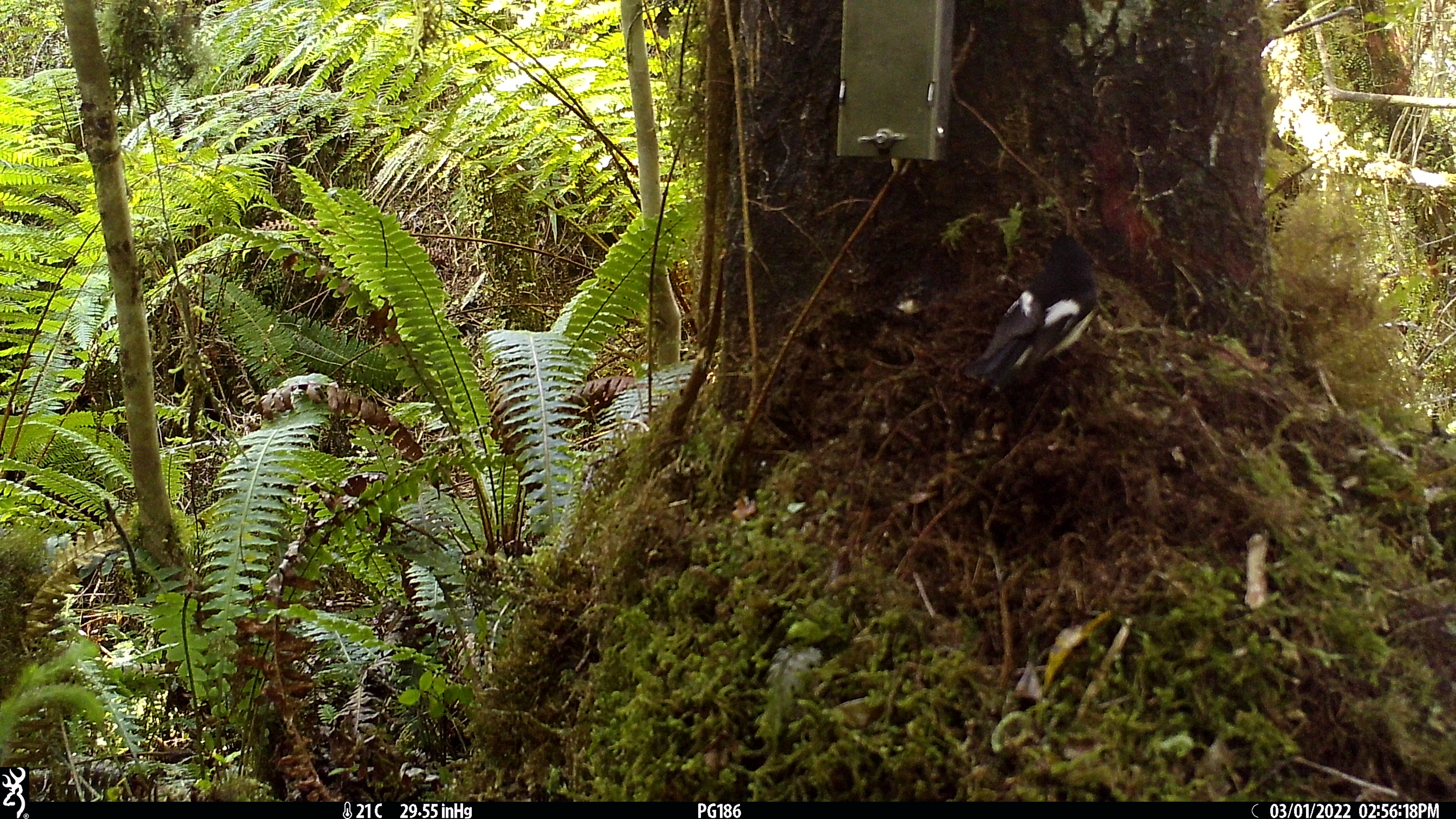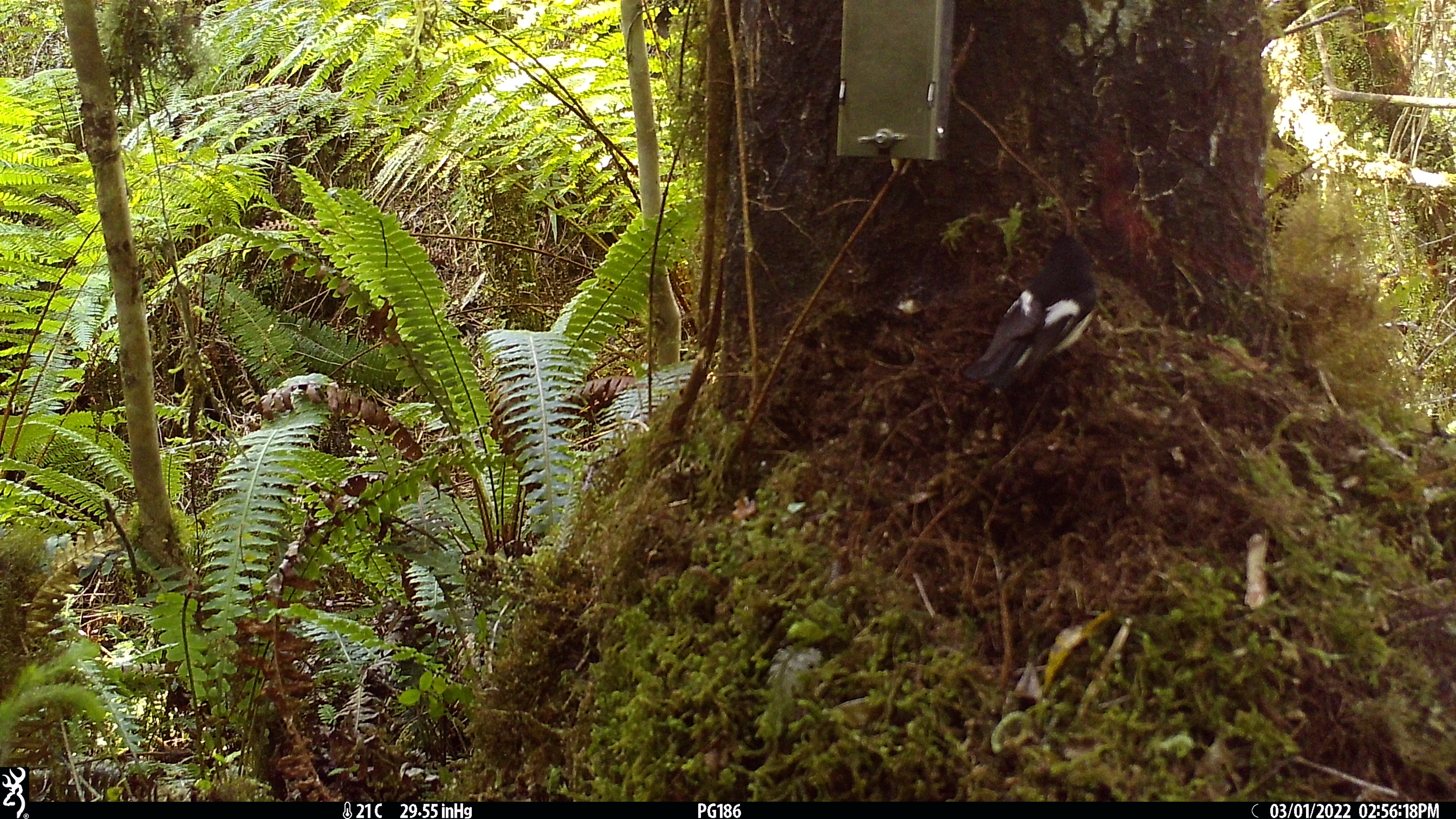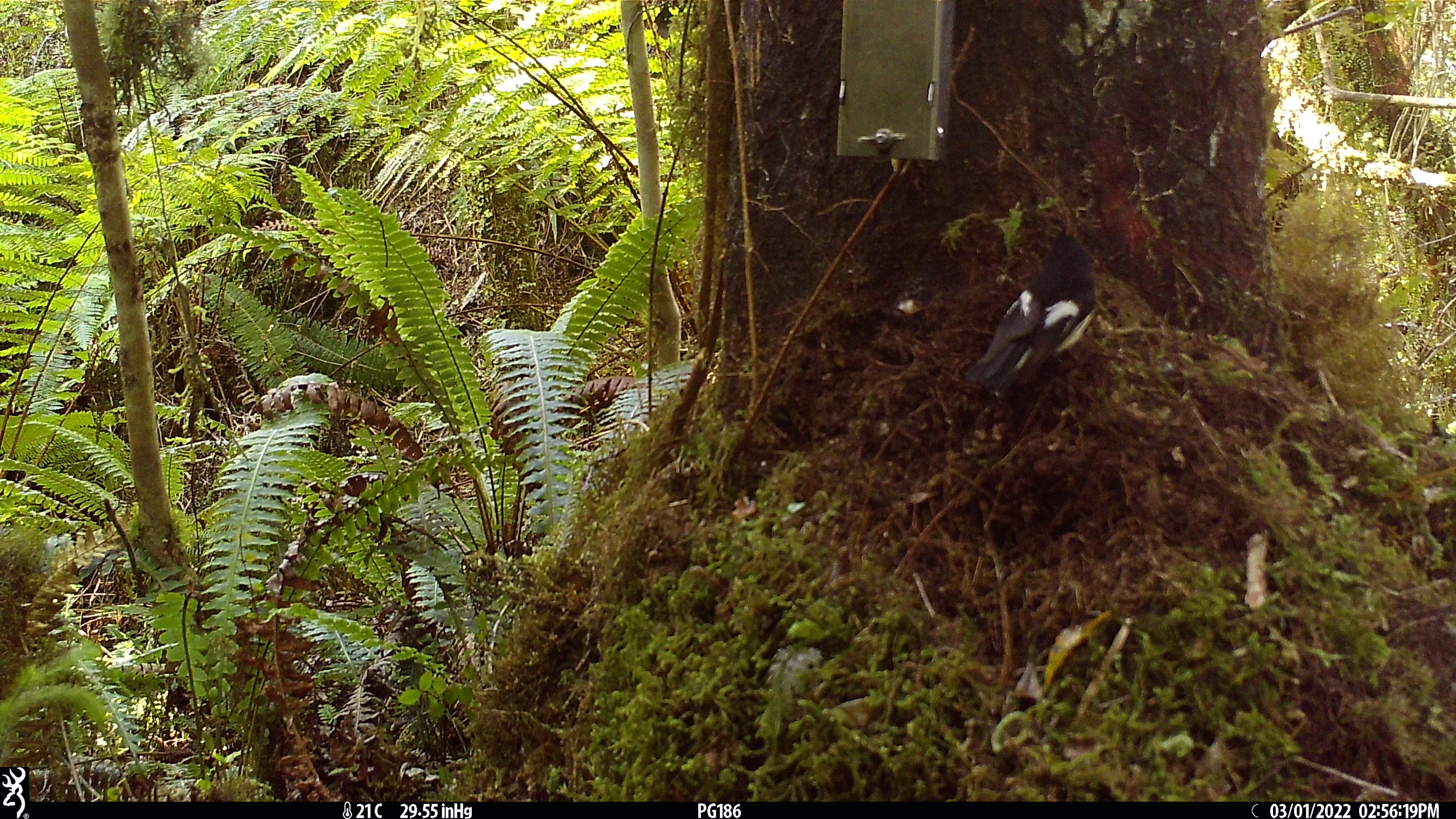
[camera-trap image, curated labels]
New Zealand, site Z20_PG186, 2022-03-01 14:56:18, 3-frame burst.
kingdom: Animalia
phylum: Chordata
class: Aves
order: Passeriformes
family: Petroicidae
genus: Petroica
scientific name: Petroica macrocephala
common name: tomtit